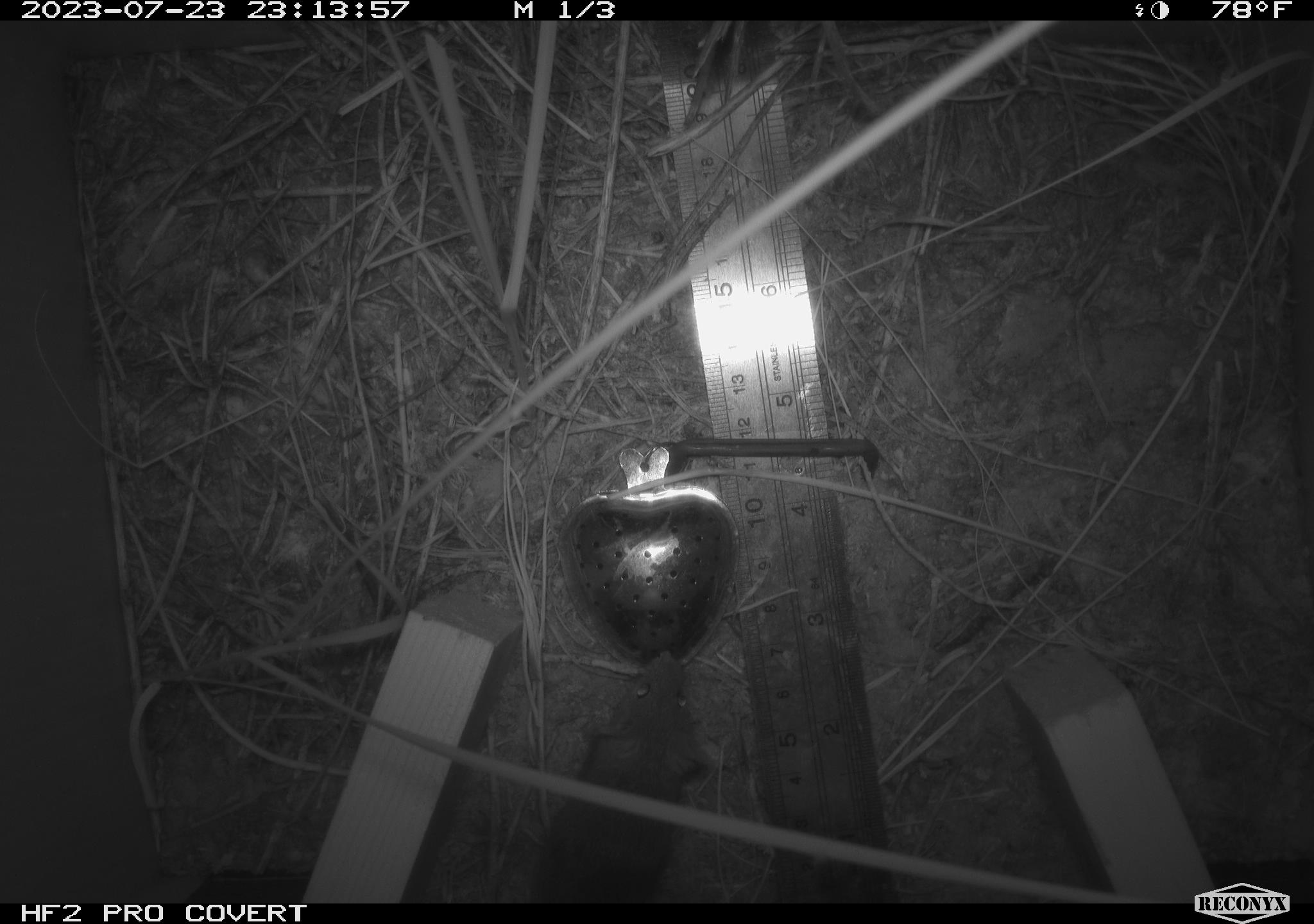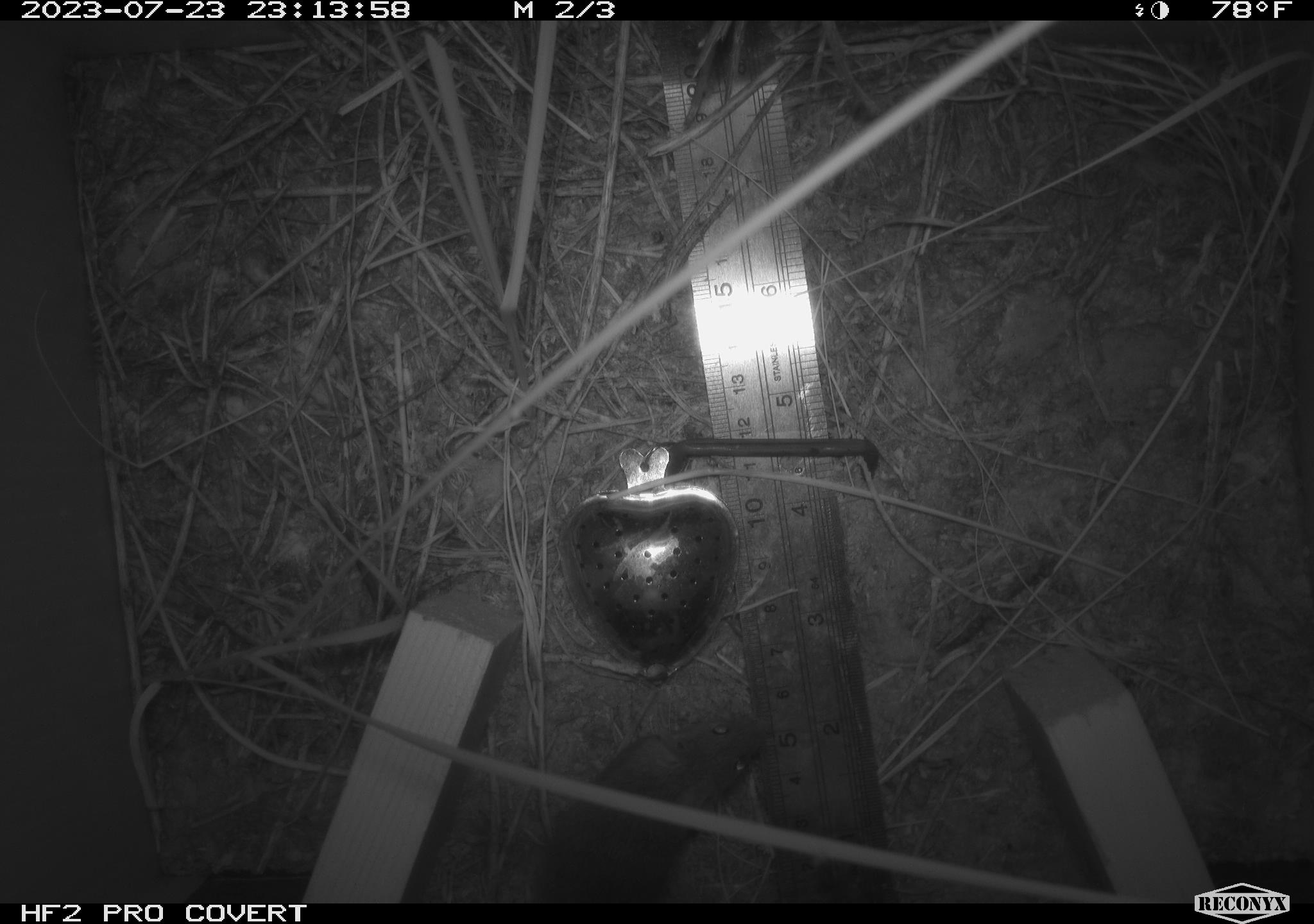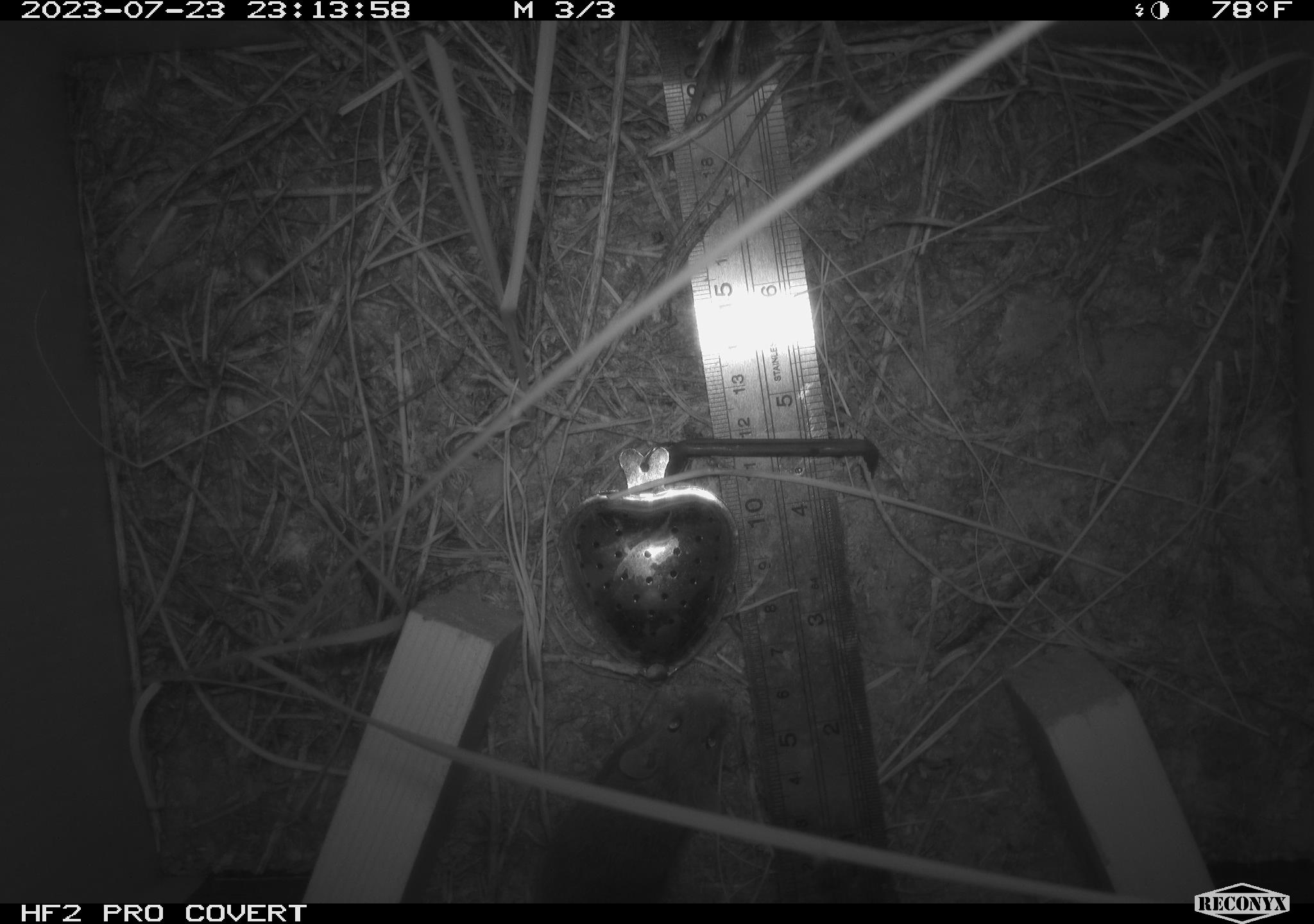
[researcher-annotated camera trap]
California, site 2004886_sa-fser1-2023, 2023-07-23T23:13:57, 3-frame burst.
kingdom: Animalia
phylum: Chordata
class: Mammalia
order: Rodentia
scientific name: Rodentia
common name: mouse species